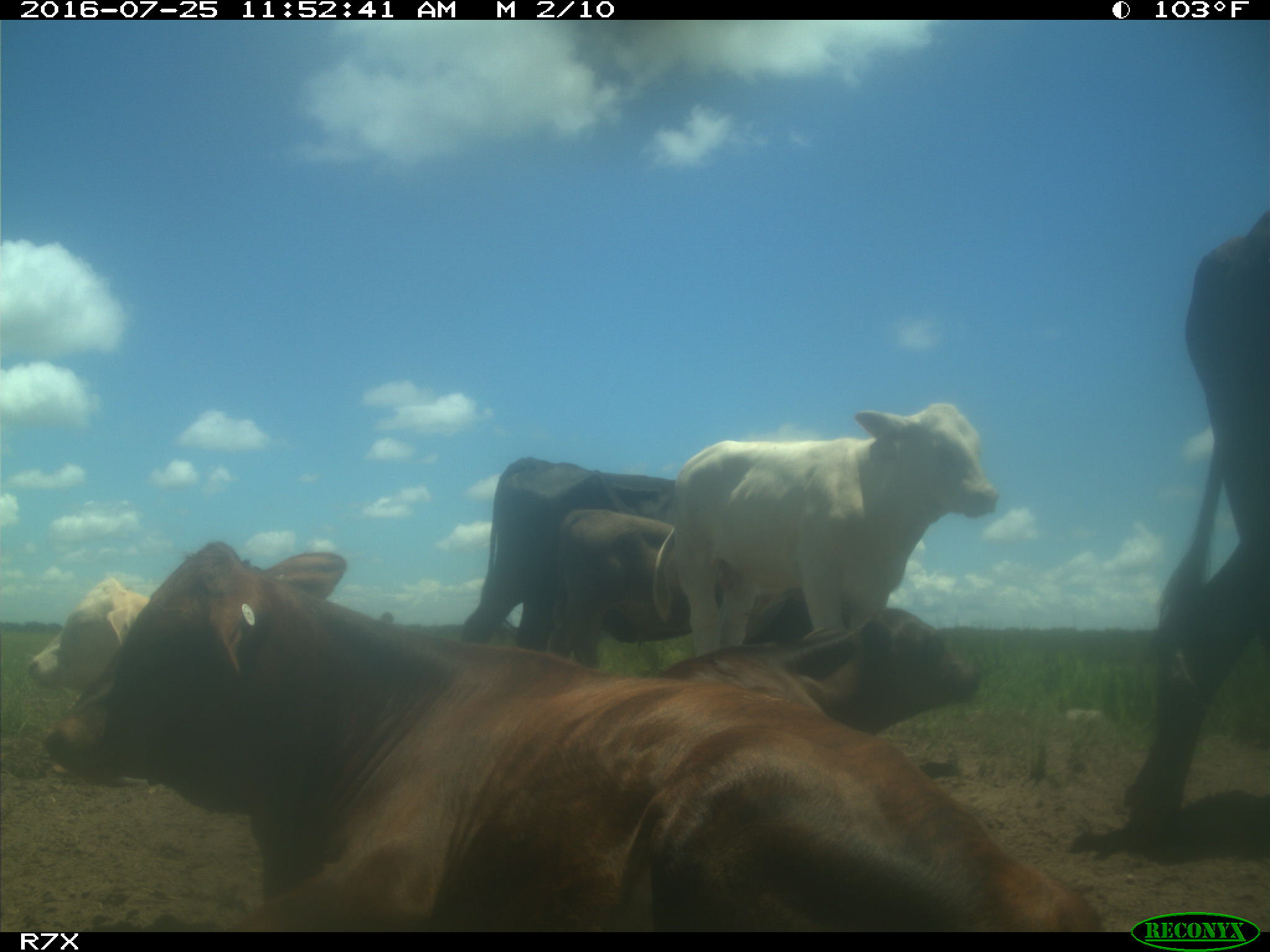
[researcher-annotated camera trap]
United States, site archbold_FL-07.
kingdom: Animalia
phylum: Chordata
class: Mammalia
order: Artiodactyla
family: Bovidae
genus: Bos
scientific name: Bos taurus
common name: domestic cow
Bos taurus (domestic cow).